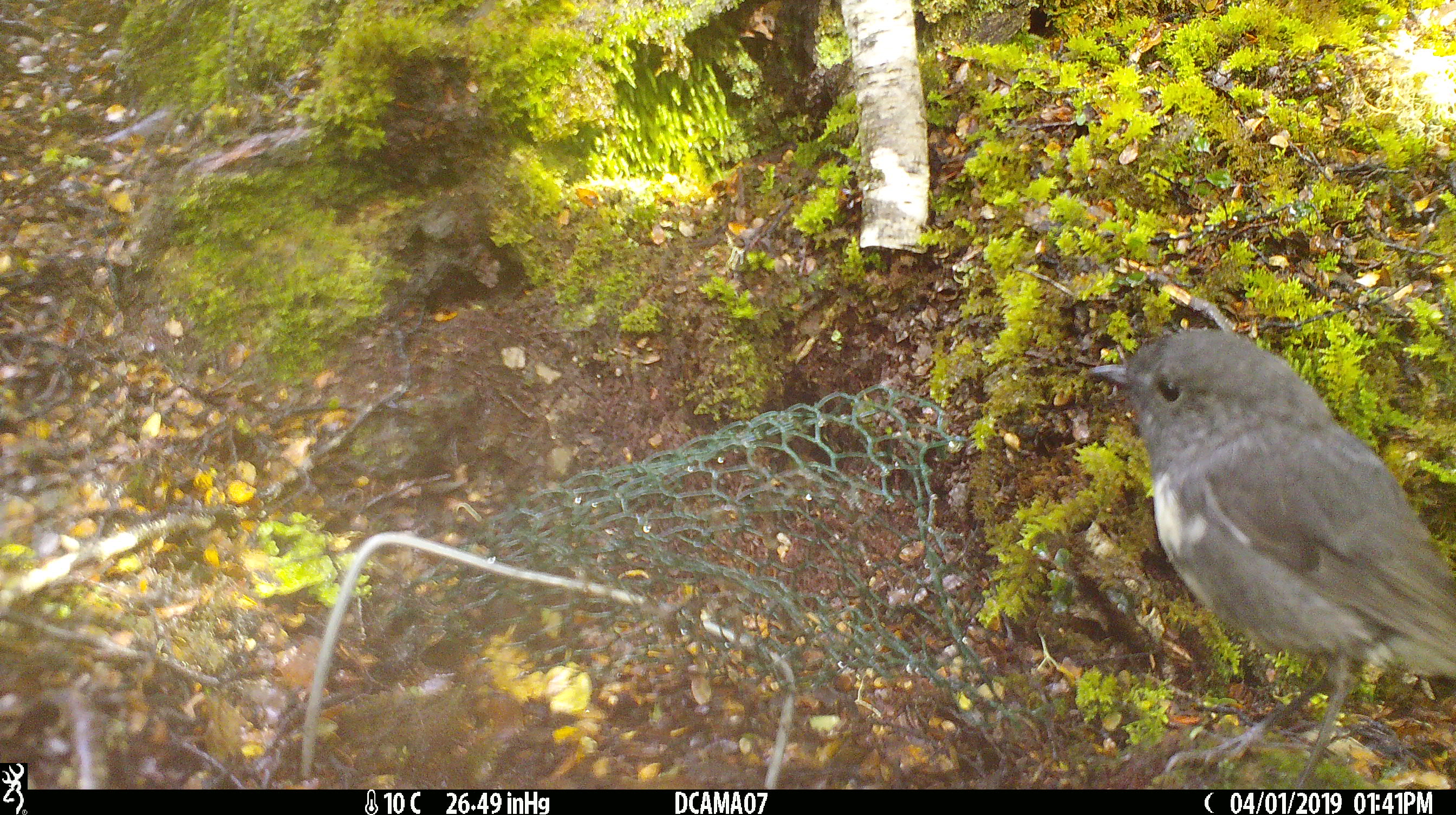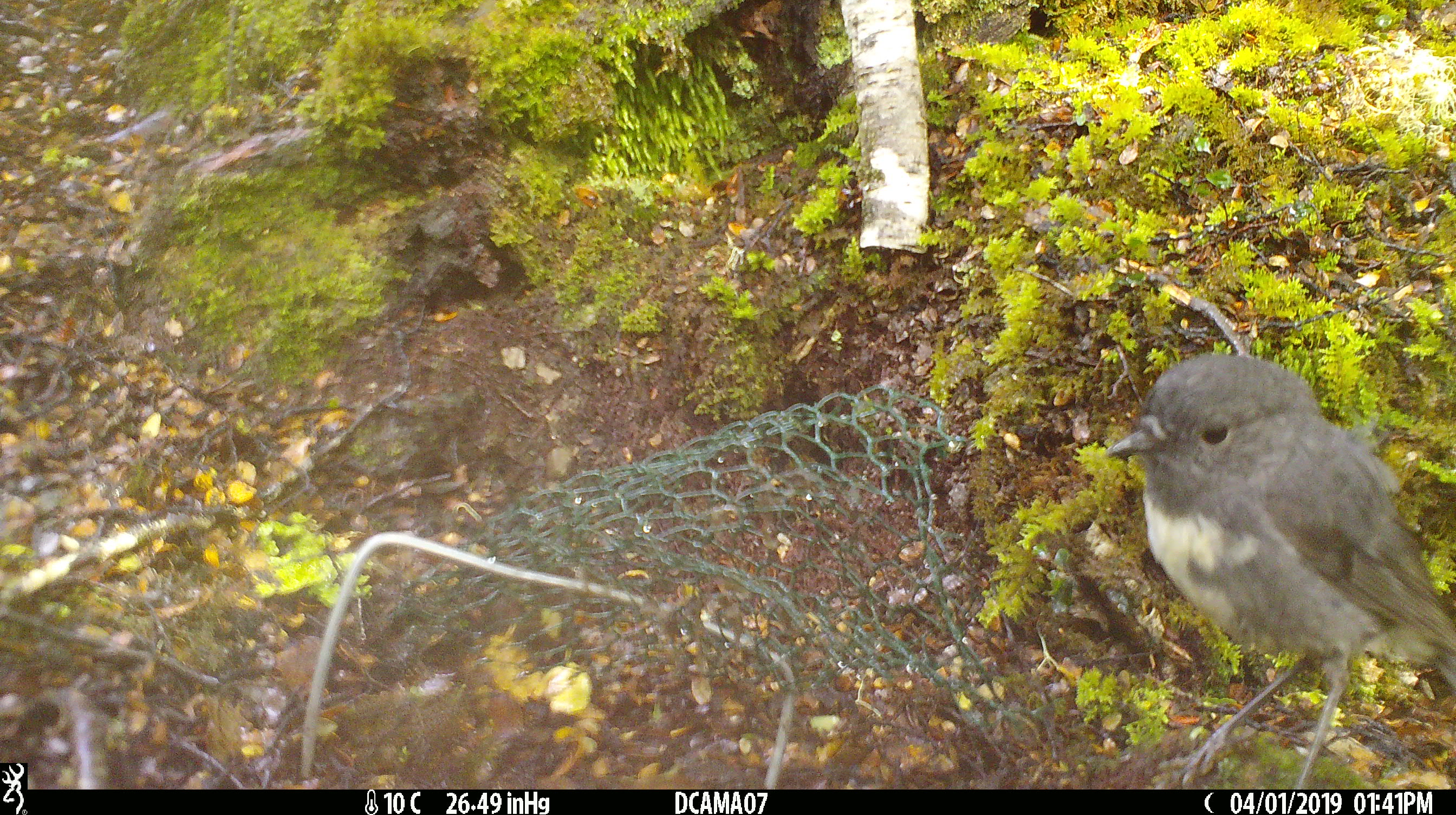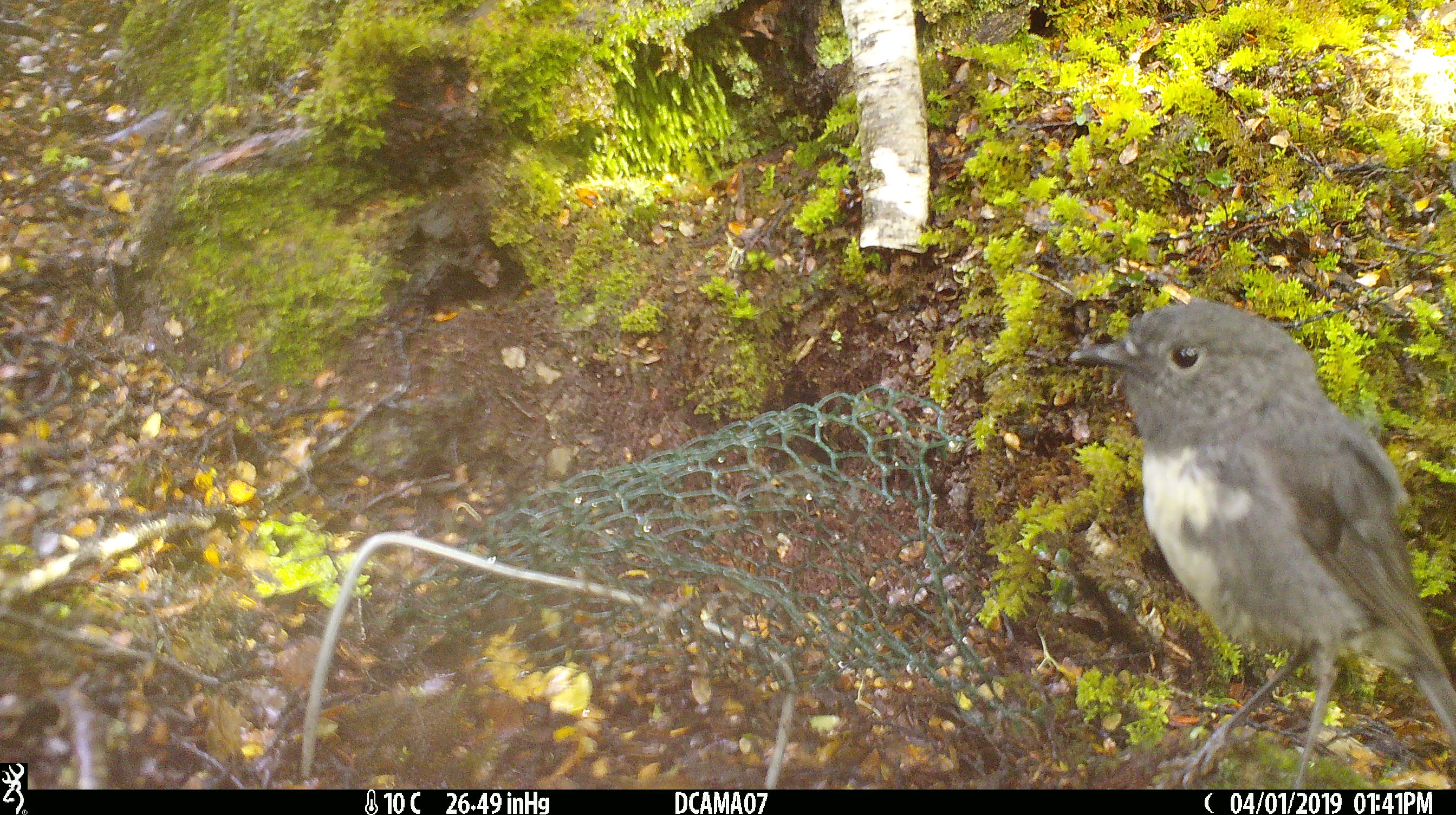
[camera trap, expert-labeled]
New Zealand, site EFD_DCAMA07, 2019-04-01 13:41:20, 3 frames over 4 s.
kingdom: Animalia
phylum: Chordata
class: Aves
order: Passeriformes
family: Petroicidae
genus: Petroica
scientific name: Petroica australis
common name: new zealand robin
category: robin